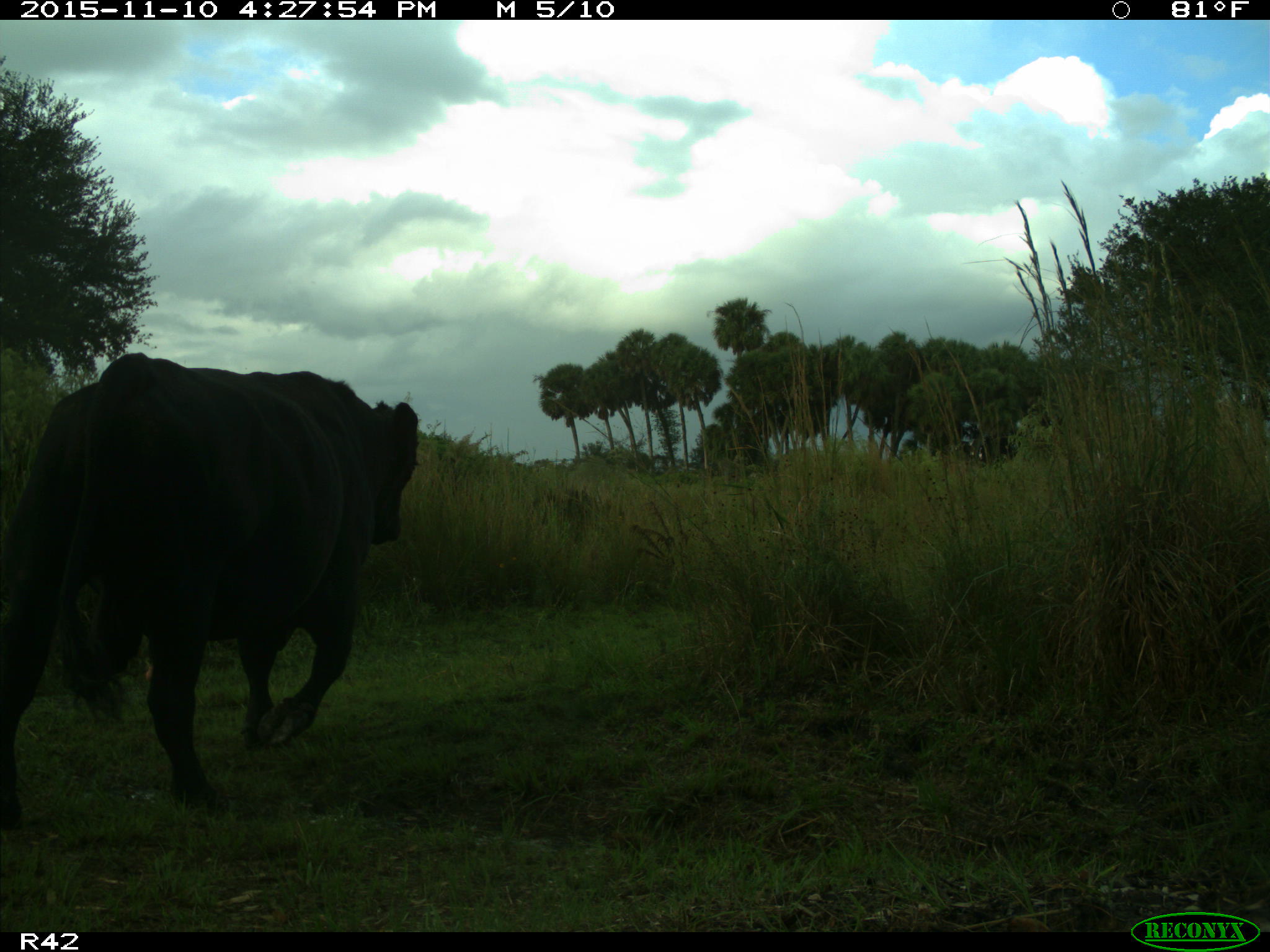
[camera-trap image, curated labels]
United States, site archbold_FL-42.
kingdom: Animalia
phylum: Chordata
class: Mammalia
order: Artiodactyla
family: Bovidae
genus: Bos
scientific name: Bos taurus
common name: domestic cow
Bos taurus (domestic cow).